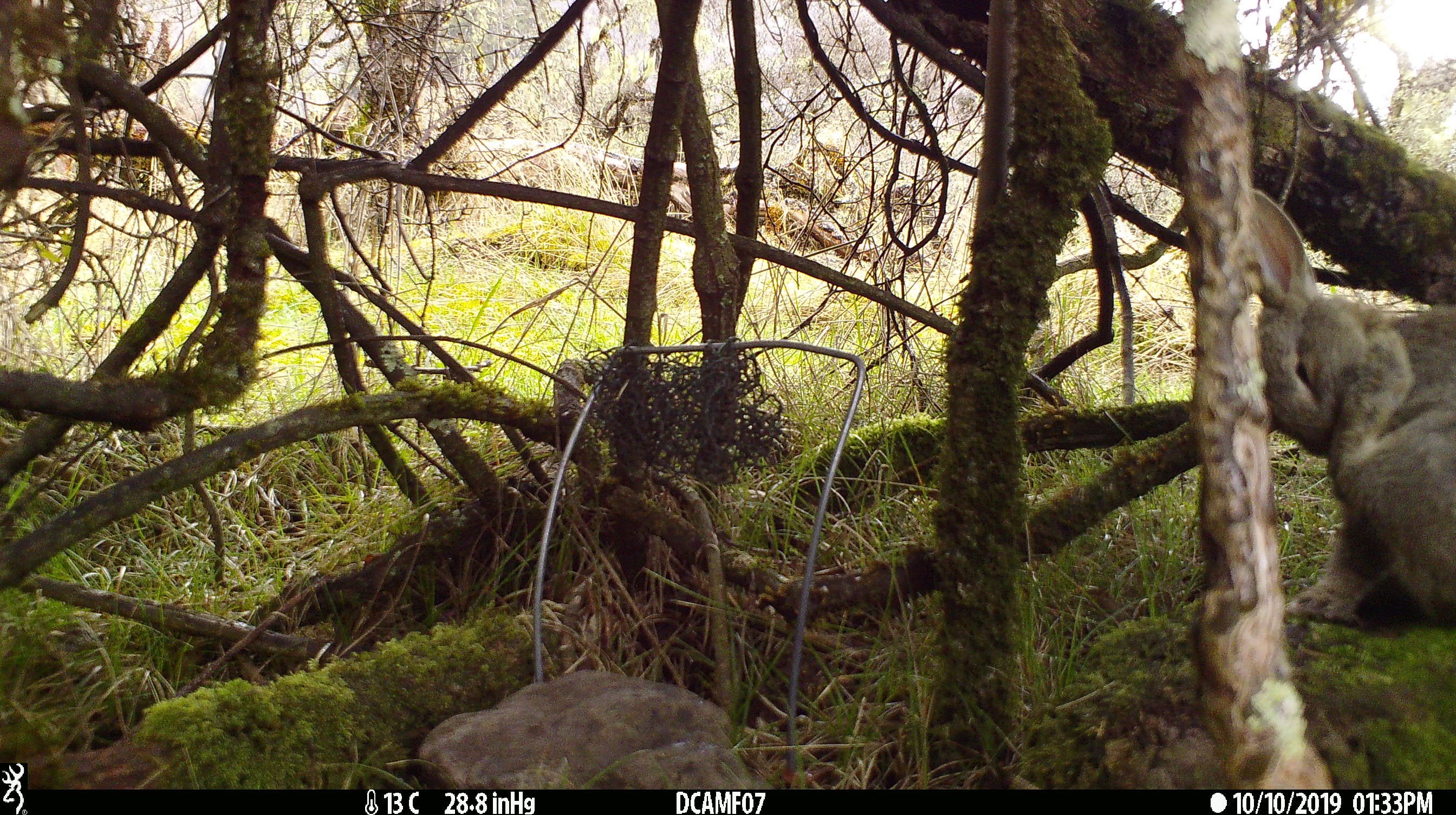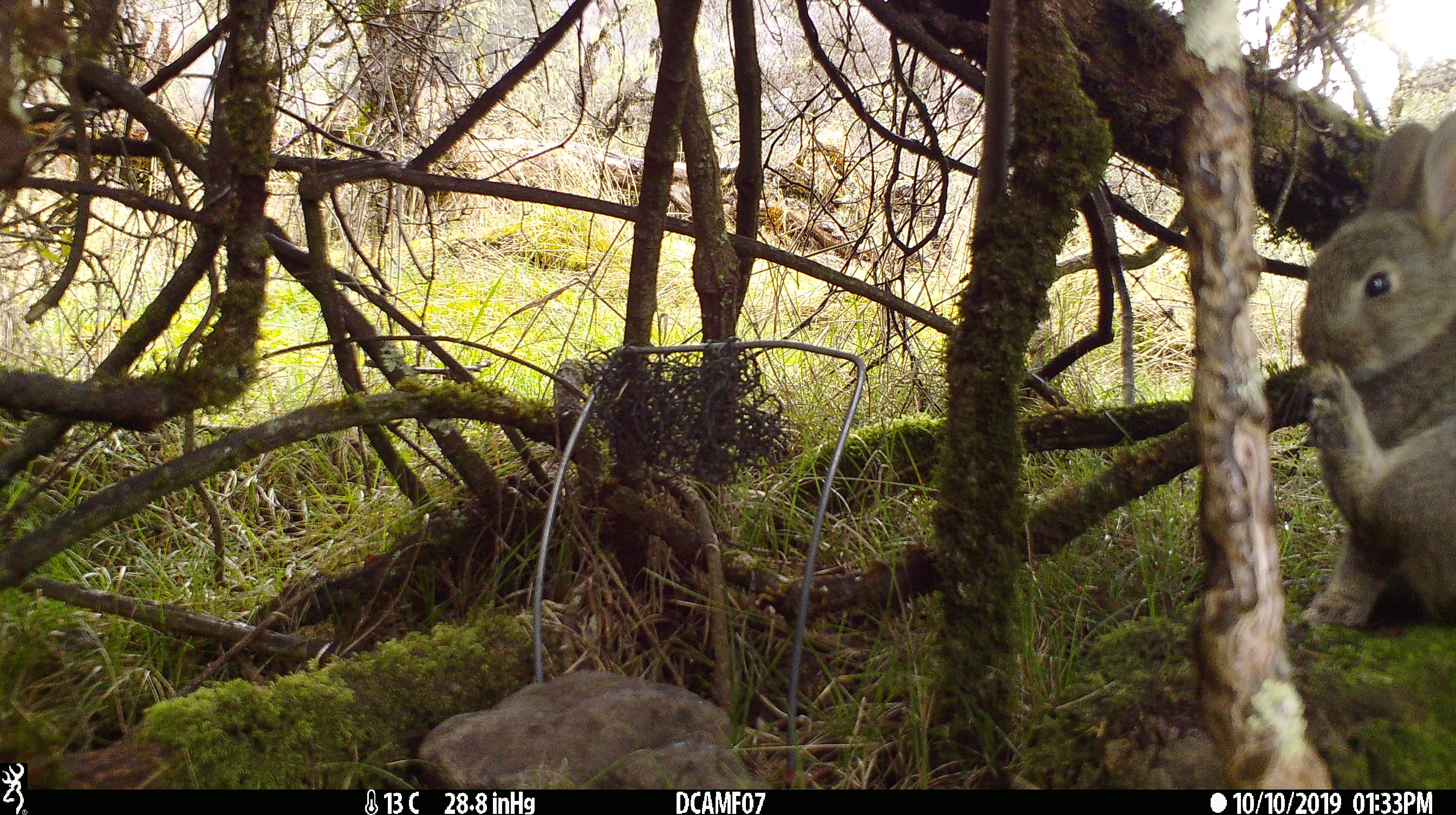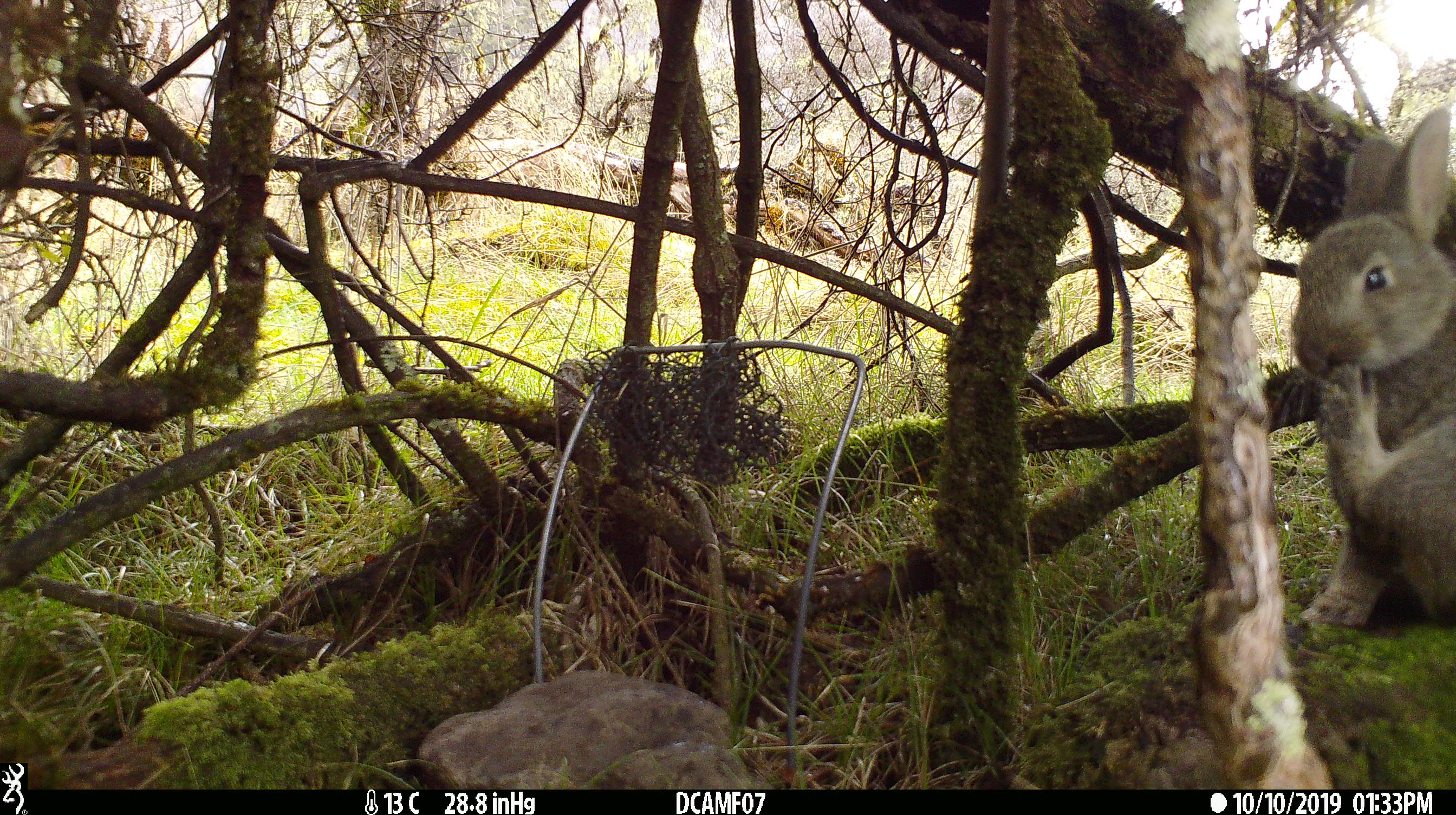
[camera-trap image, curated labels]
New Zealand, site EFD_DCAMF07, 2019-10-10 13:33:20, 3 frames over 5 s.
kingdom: Animalia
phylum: Chordata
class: Mammalia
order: Lagomorpha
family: Leporidae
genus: Oryctolagus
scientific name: Oryctolagus cuniculus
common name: european rabbit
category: rabbit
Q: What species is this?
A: Rabbit (european rabbit) (Oryctolagus cuniculus).